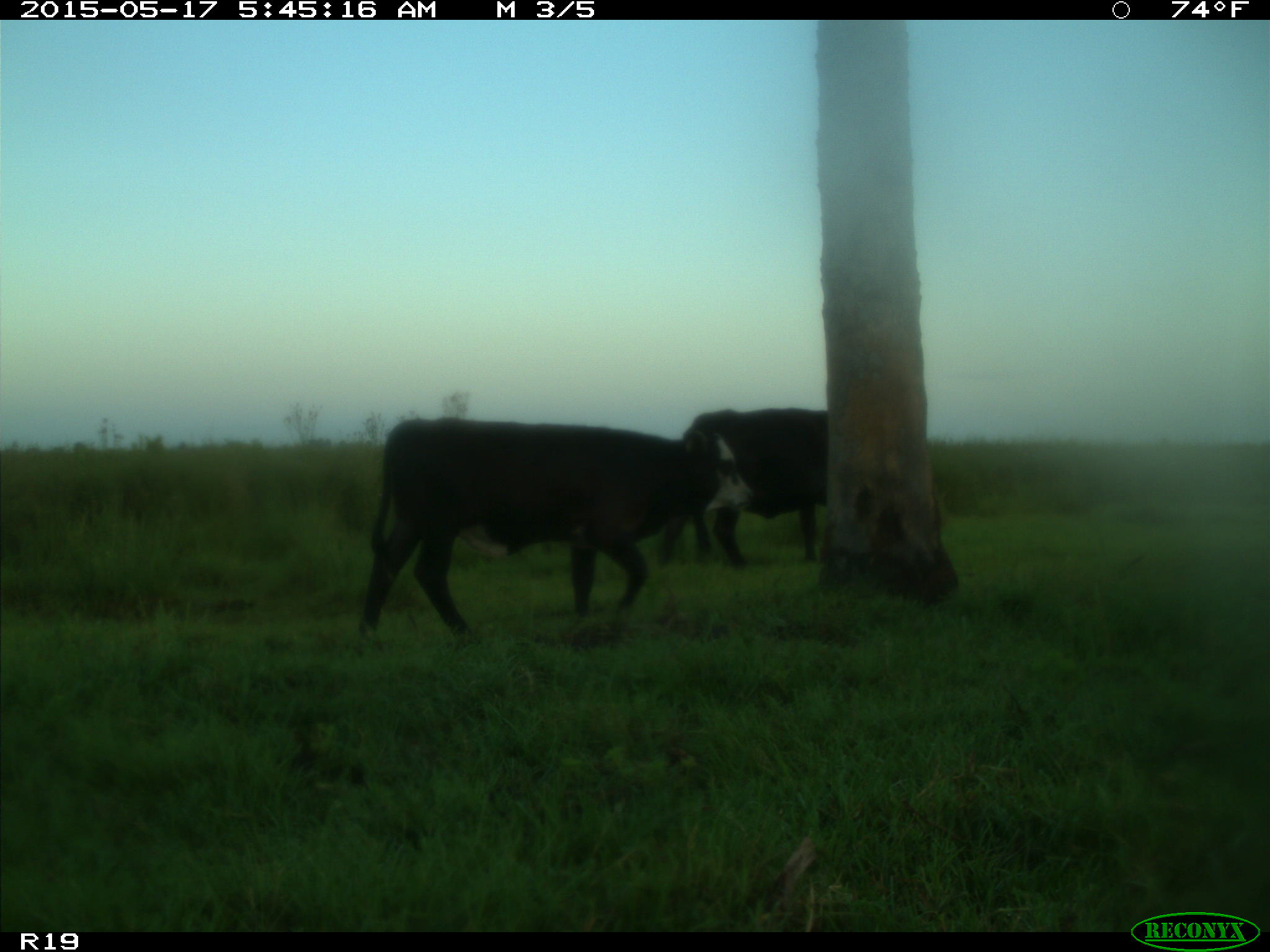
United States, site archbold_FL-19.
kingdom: Animalia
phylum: Chordata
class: Mammalia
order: Artiodactyla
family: Bovidae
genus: Bos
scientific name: Bos taurus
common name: domestic cow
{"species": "Bos taurus (domestic cow)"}